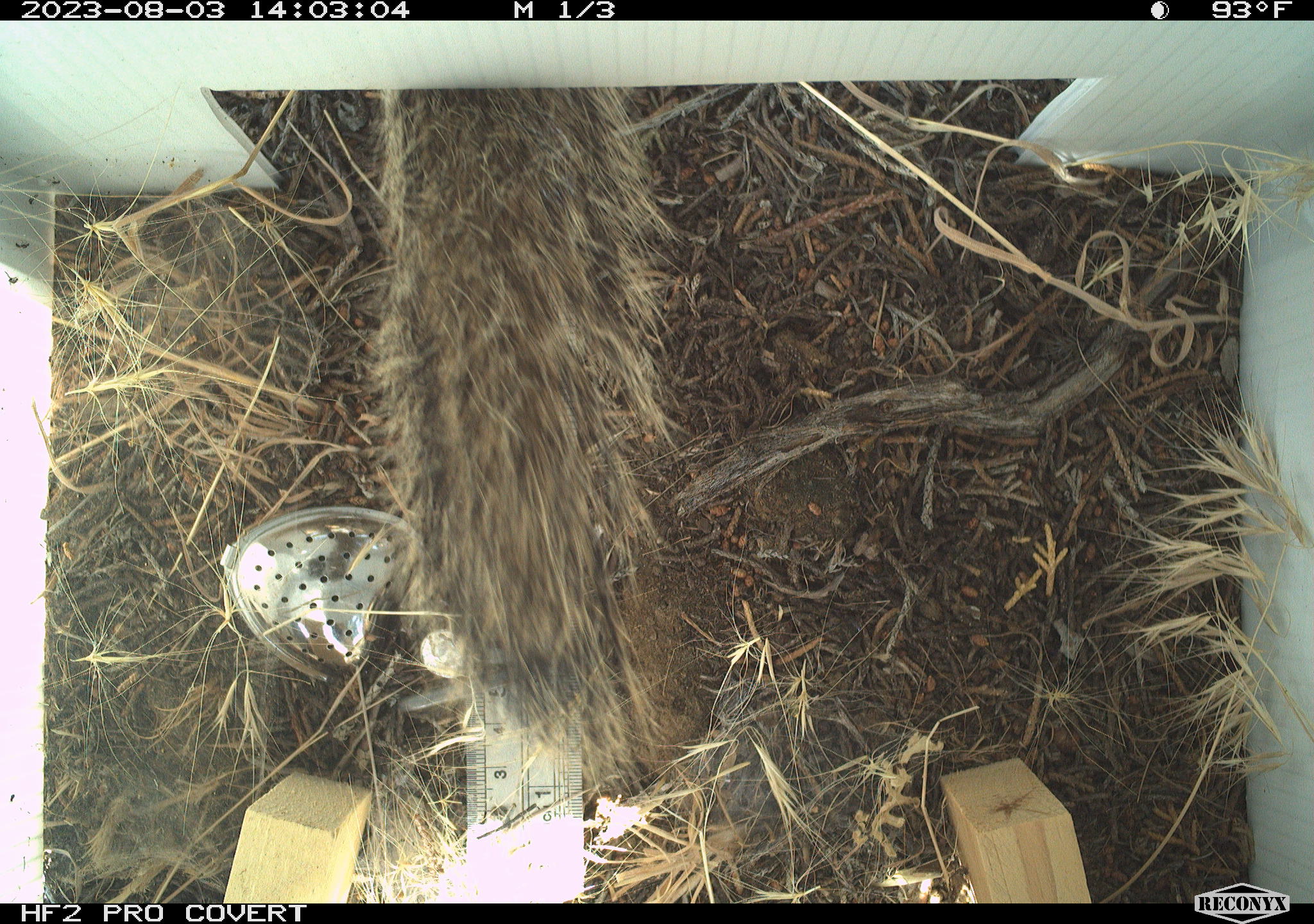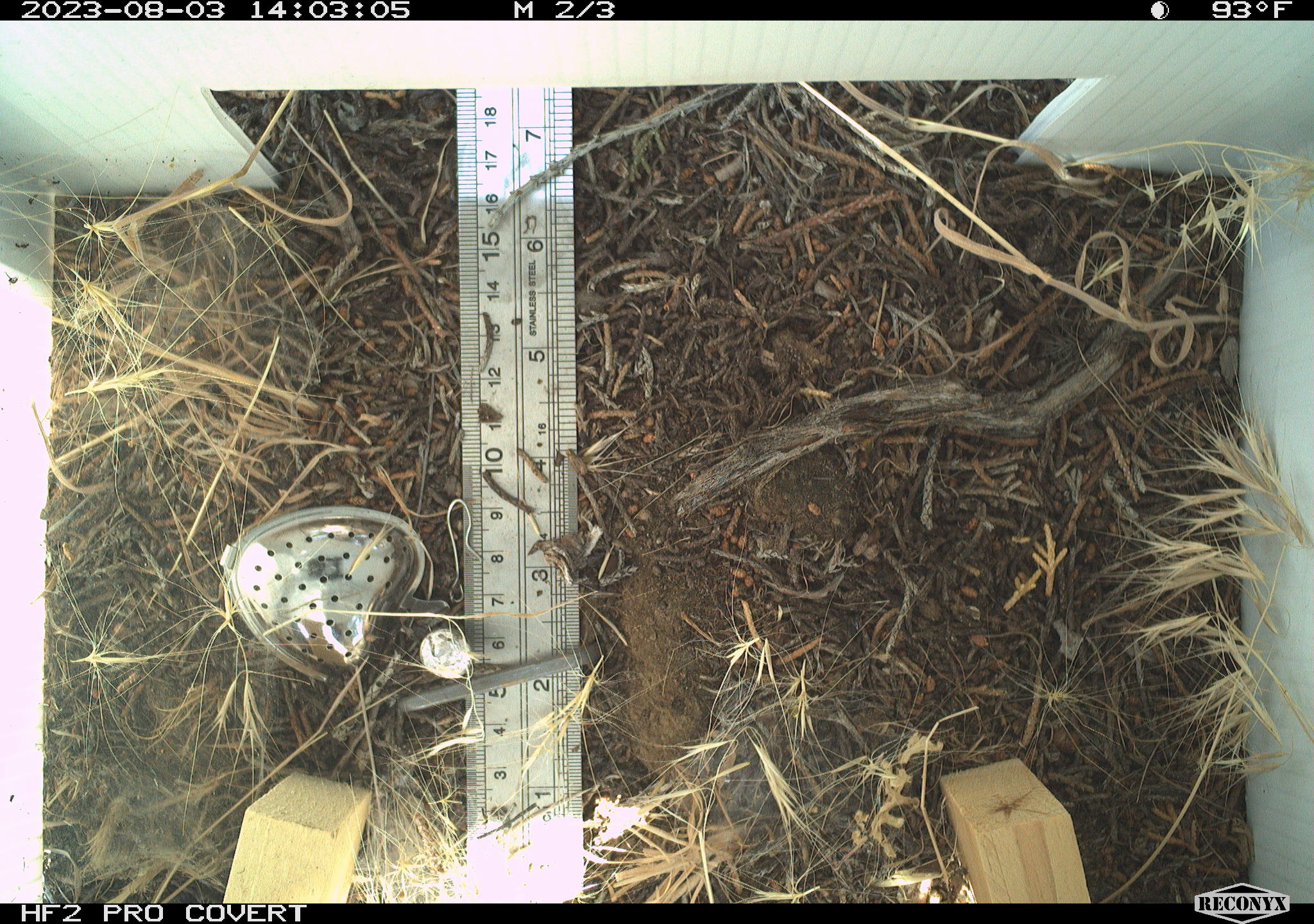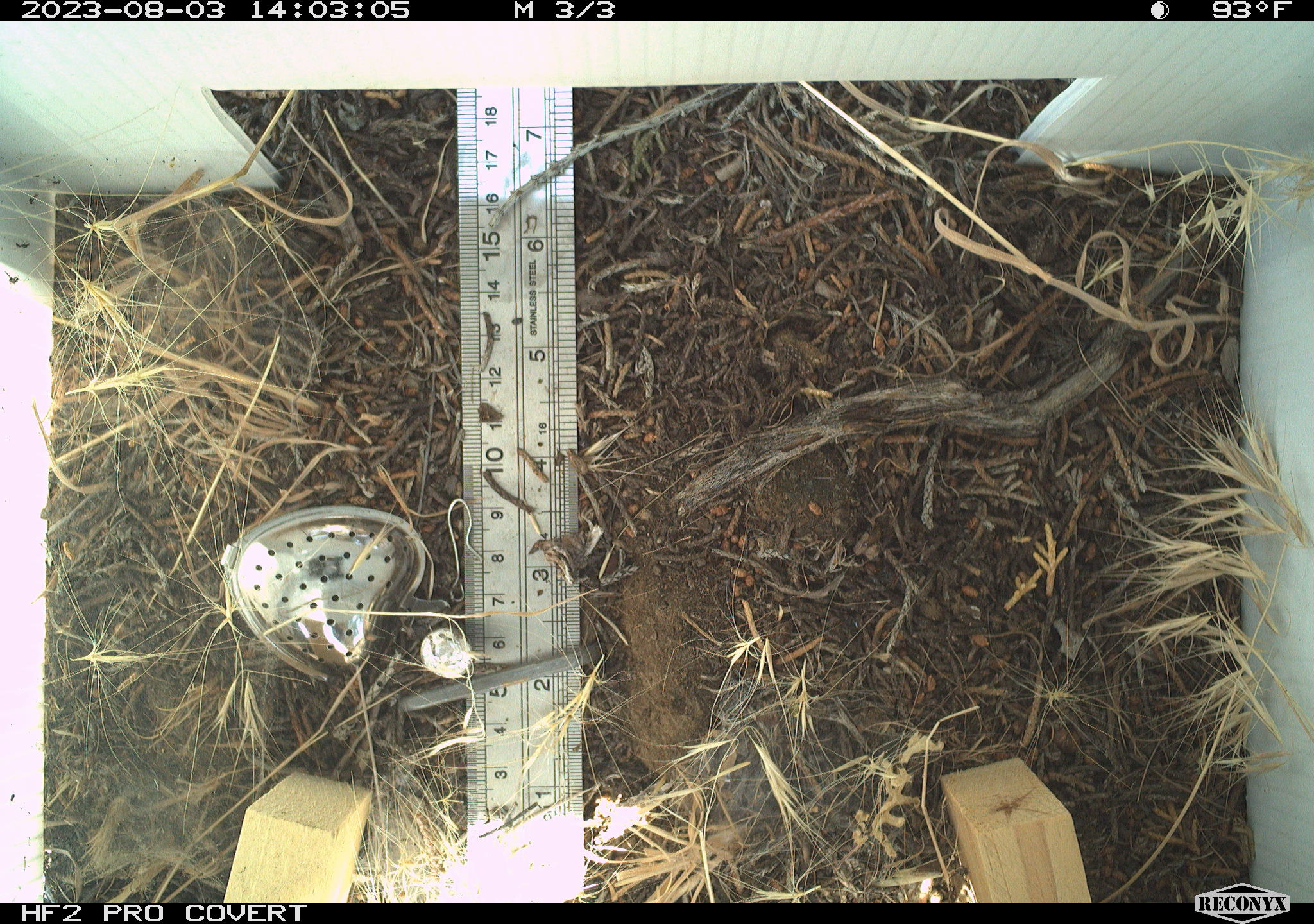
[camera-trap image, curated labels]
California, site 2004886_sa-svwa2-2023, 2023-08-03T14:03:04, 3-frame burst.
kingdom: Animalia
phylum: Chordata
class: Mammalia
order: Rodentia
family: Sciuridae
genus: Otospermophilus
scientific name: Otospermophilus beecheyi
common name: california ground squirrel